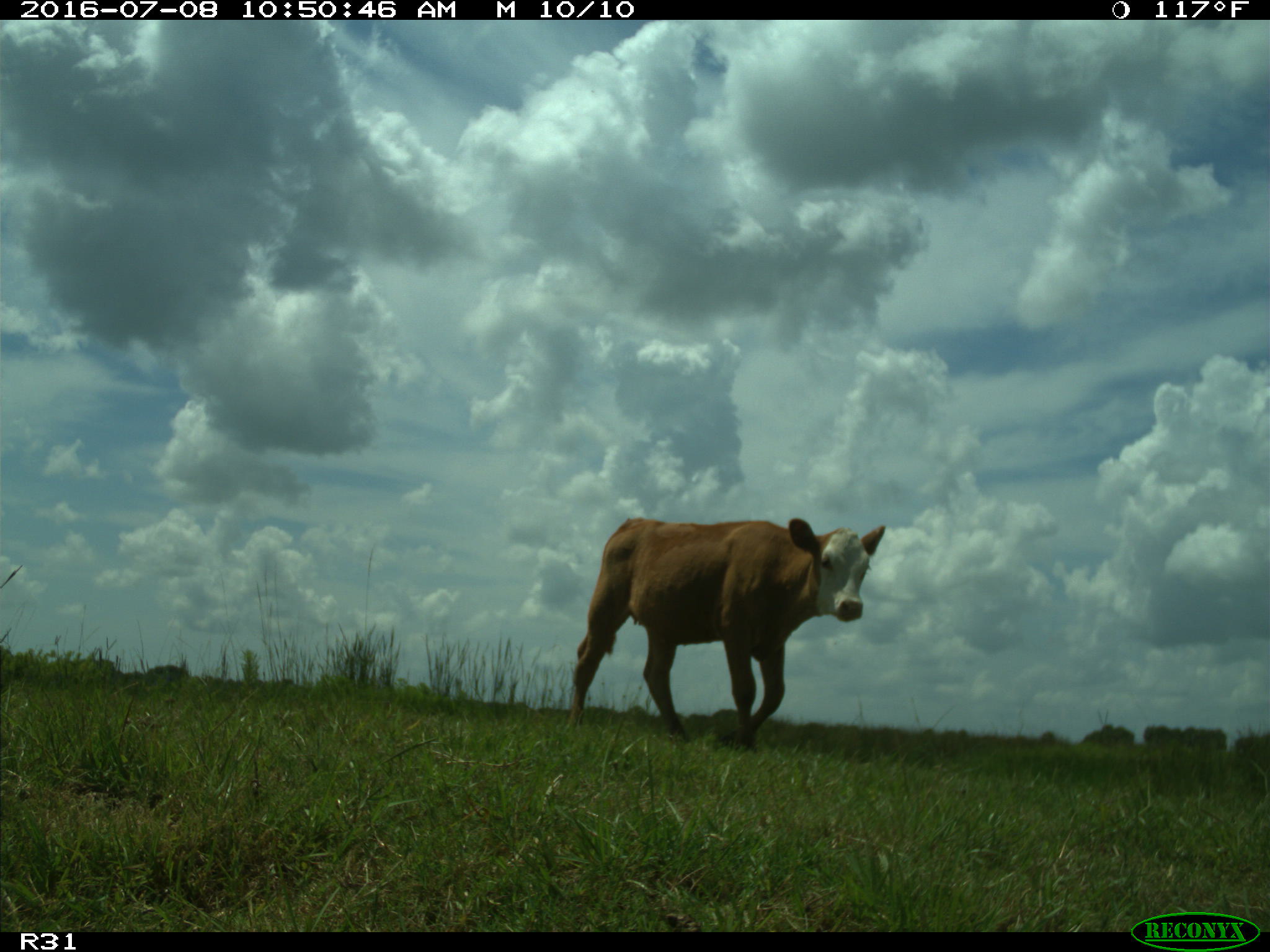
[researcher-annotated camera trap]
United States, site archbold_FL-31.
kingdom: Animalia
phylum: Chordata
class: Mammalia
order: Artiodactyla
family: Bovidae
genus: Bos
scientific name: Bos taurus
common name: domestic cow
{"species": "Bos taurus (domestic cow)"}